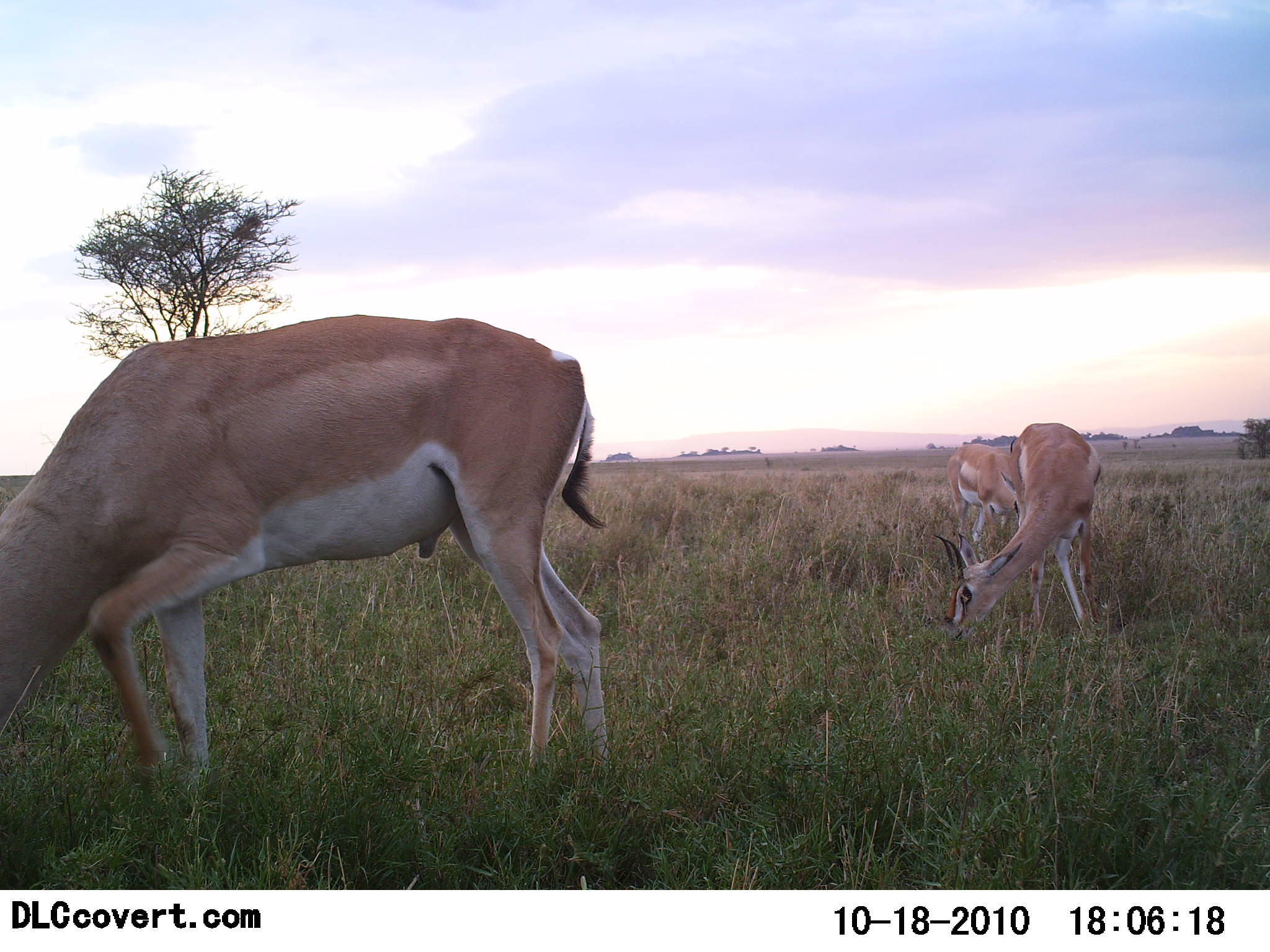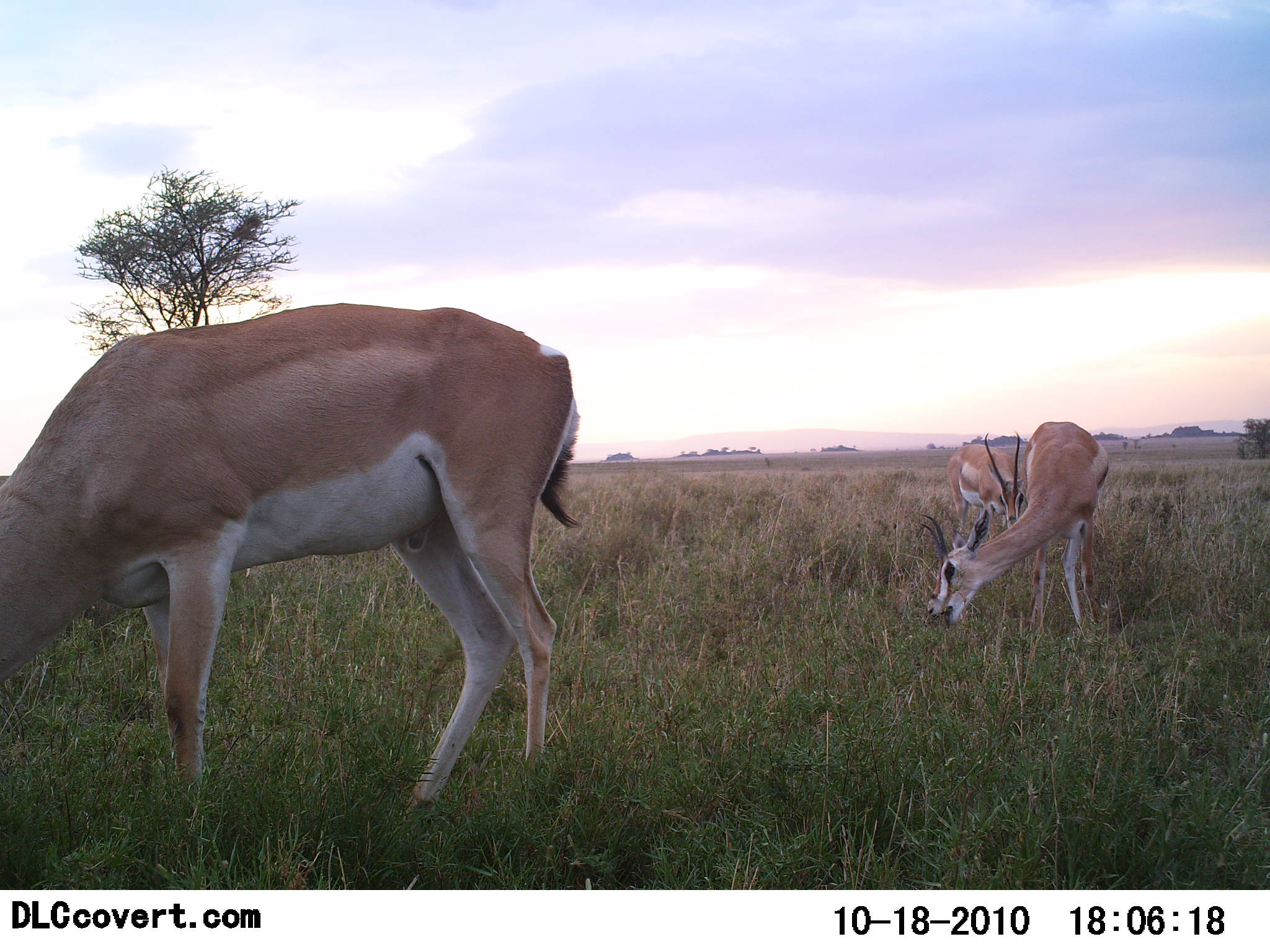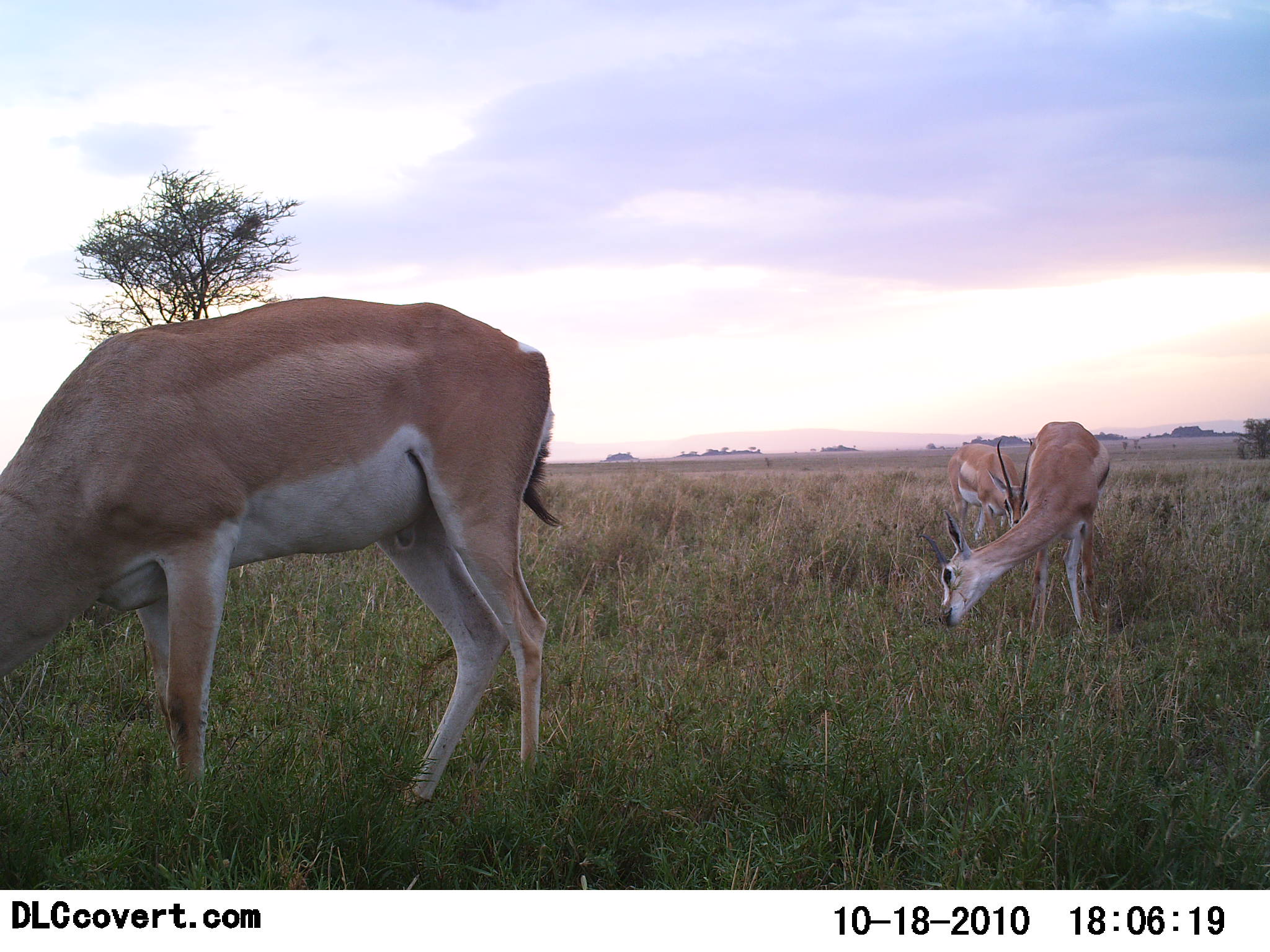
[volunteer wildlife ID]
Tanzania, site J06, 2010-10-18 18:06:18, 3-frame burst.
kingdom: Animalia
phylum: Chordata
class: Mammalia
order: Artiodactyla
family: Bovidae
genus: Nanger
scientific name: Nanger granti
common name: grant's gazelle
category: gazellegrants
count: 3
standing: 13%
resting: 0%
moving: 7%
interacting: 0%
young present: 0%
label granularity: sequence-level